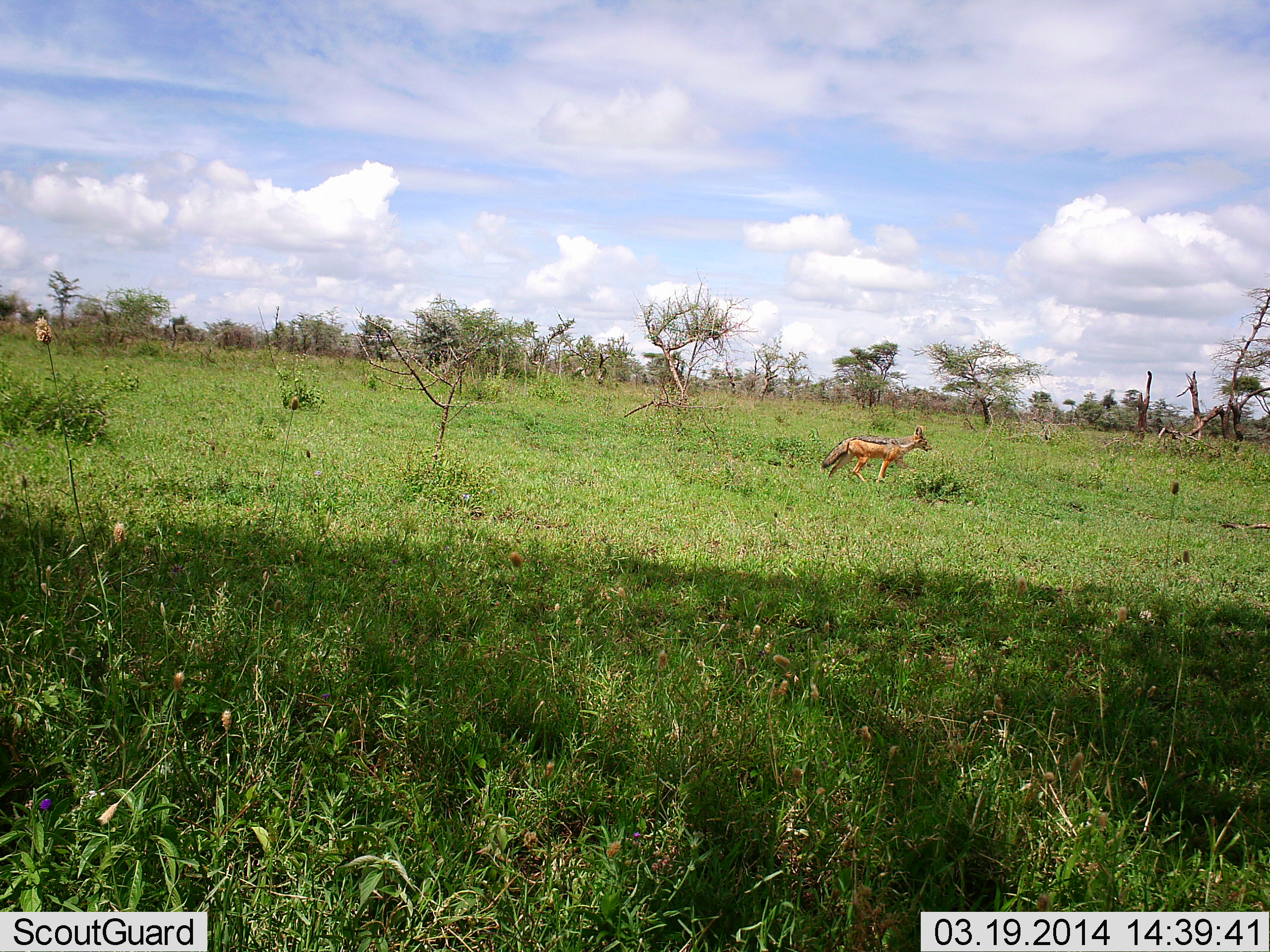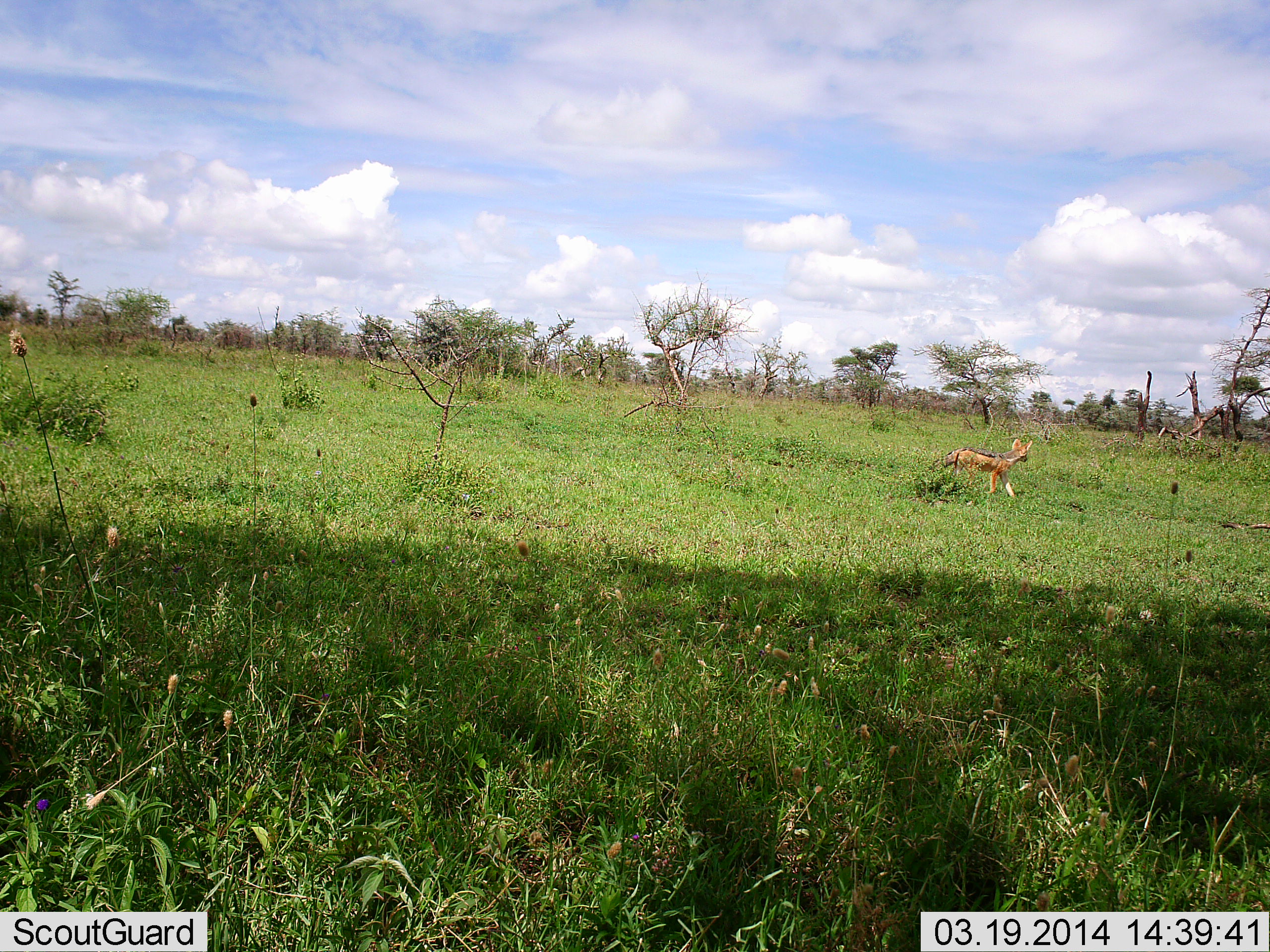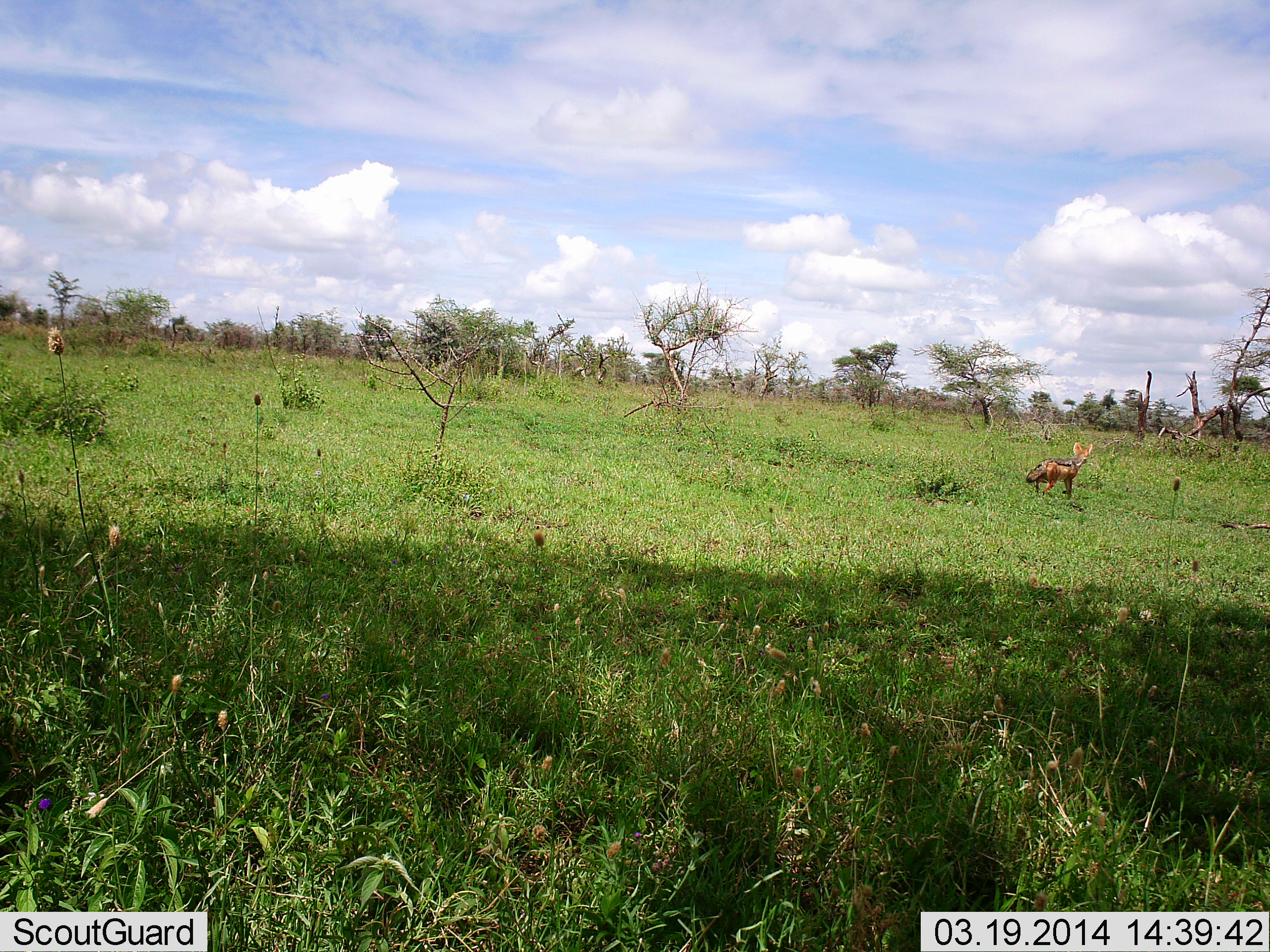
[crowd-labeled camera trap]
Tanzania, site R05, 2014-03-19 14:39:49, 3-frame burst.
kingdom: Animalia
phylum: Chordata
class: Mammalia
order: Carnivora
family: Canidae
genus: Lupulella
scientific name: Lupulella mesomelas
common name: black-backed jackal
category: jackal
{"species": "jackal (black-backed jackal) (Lupulella mesomelas)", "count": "1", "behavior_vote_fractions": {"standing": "10%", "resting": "0%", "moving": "90%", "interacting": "0%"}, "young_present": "0%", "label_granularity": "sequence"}